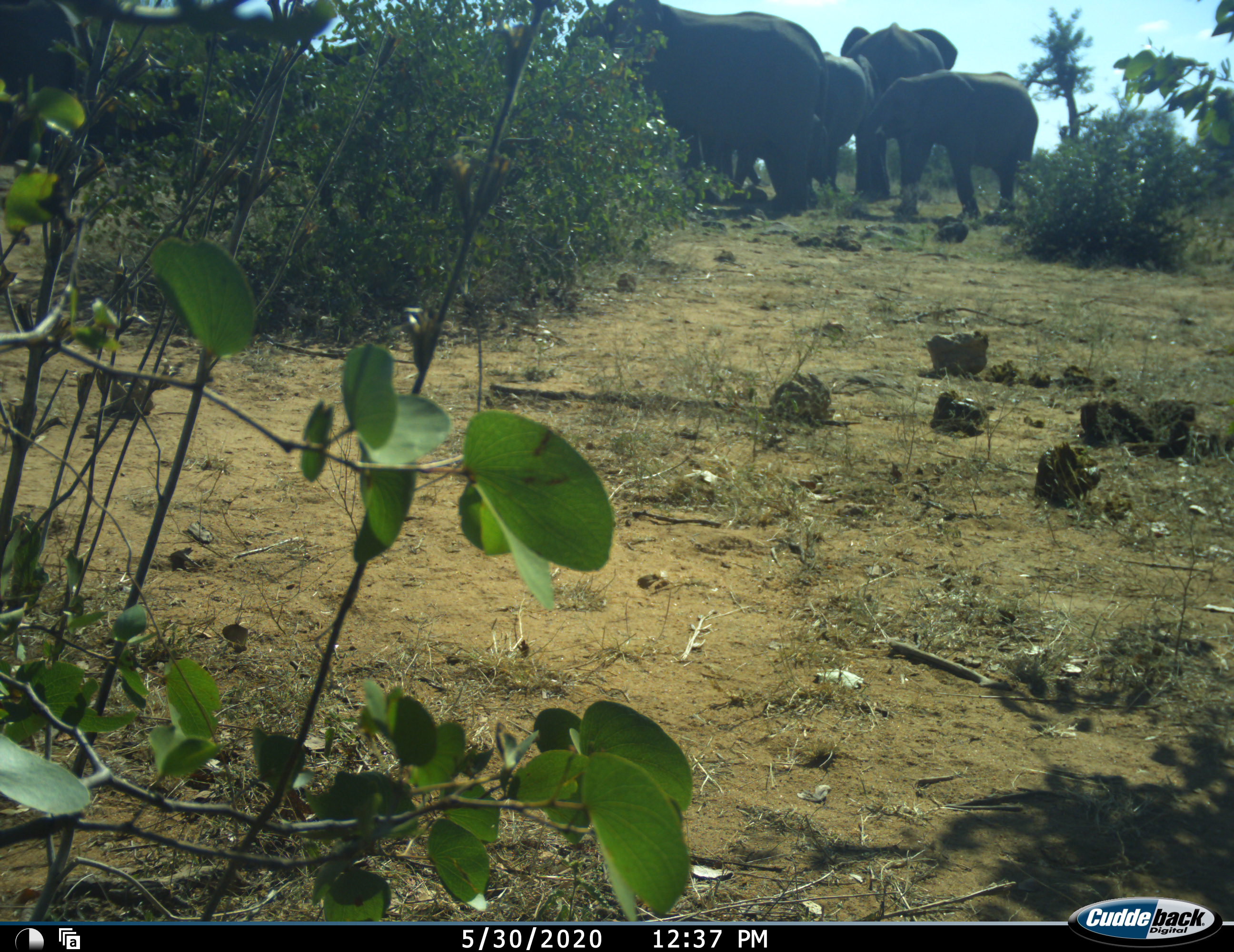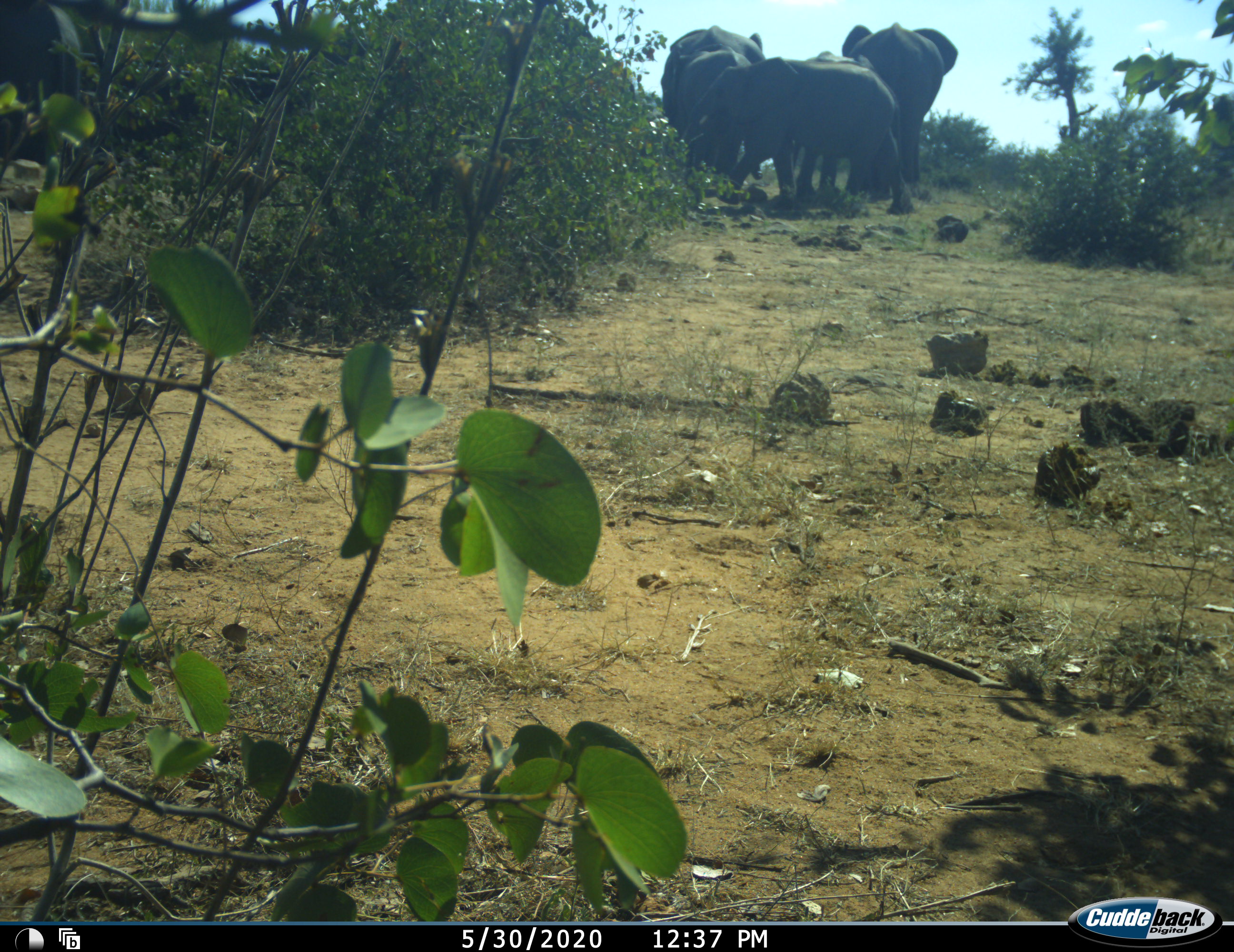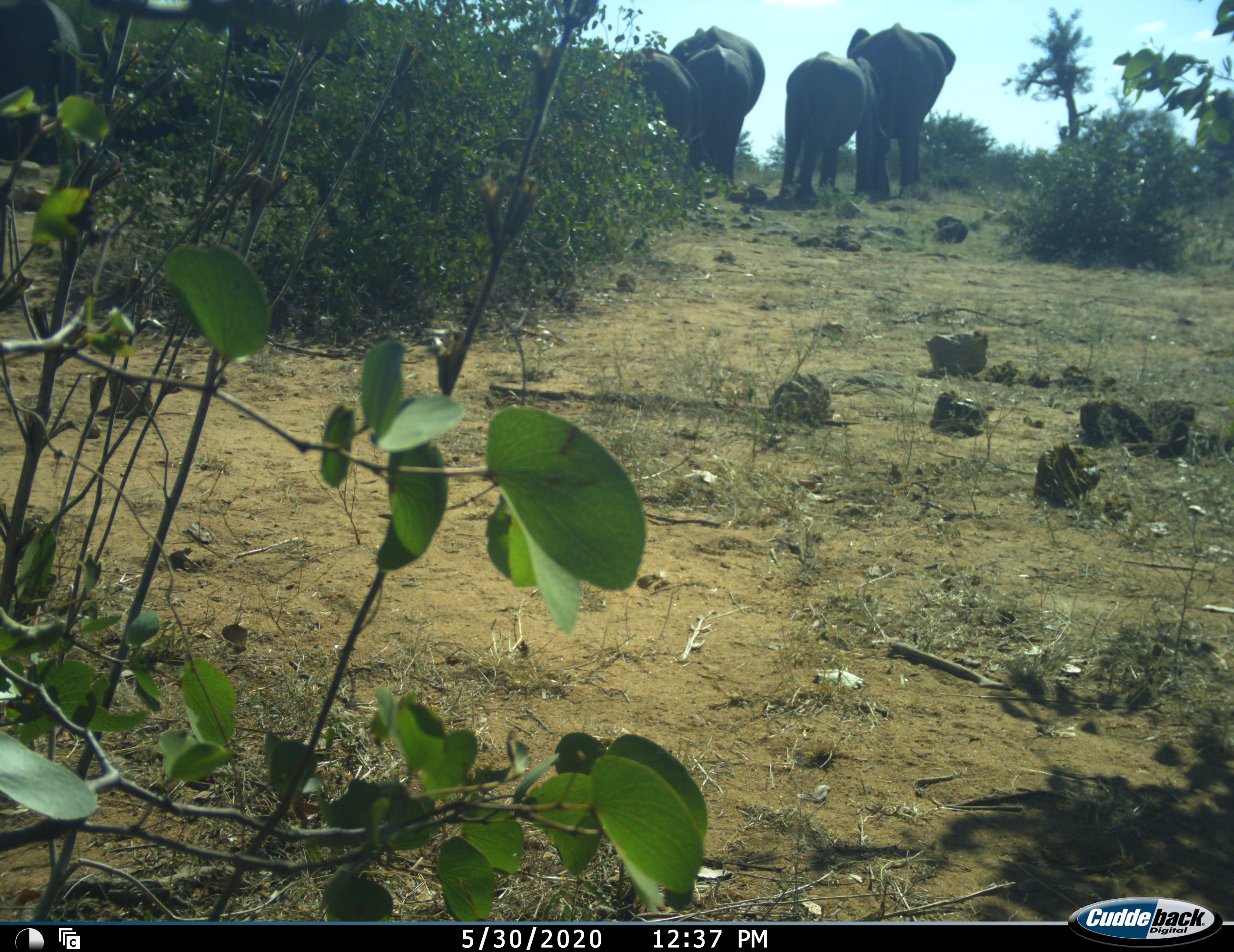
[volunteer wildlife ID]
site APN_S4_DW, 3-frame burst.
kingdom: Animalia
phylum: Chordata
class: Mammalia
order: Proboscidea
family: Elephantidae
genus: Loxodonta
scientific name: Loxodonta africana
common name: african bush elephant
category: elephant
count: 5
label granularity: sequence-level